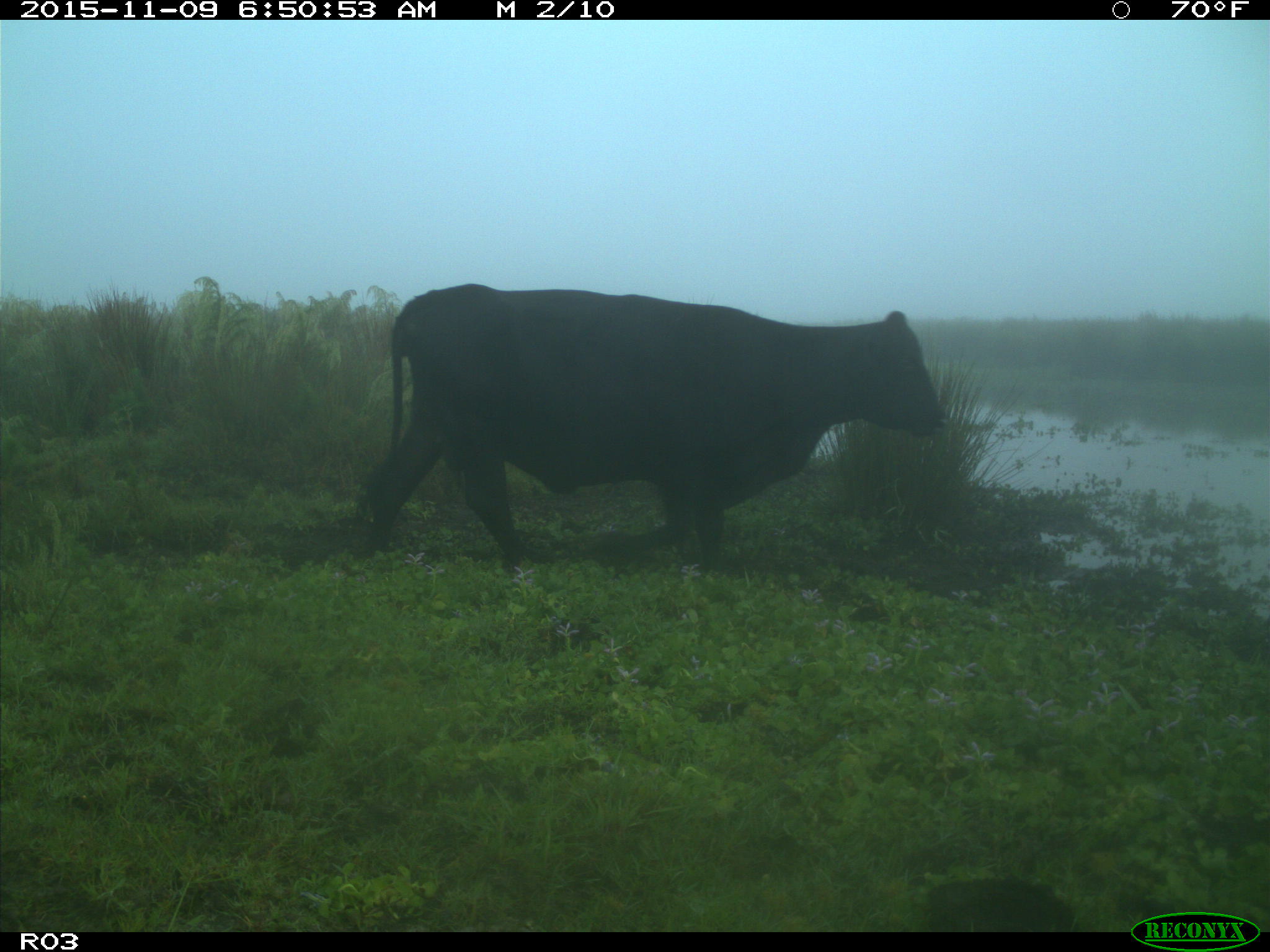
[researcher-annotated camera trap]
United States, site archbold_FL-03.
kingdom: Animalia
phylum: Chordata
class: Mammalia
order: Artiodactyla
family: Bovidae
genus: Bos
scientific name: Bos taurus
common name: domestic cow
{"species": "Bos taurus (domestic cow)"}